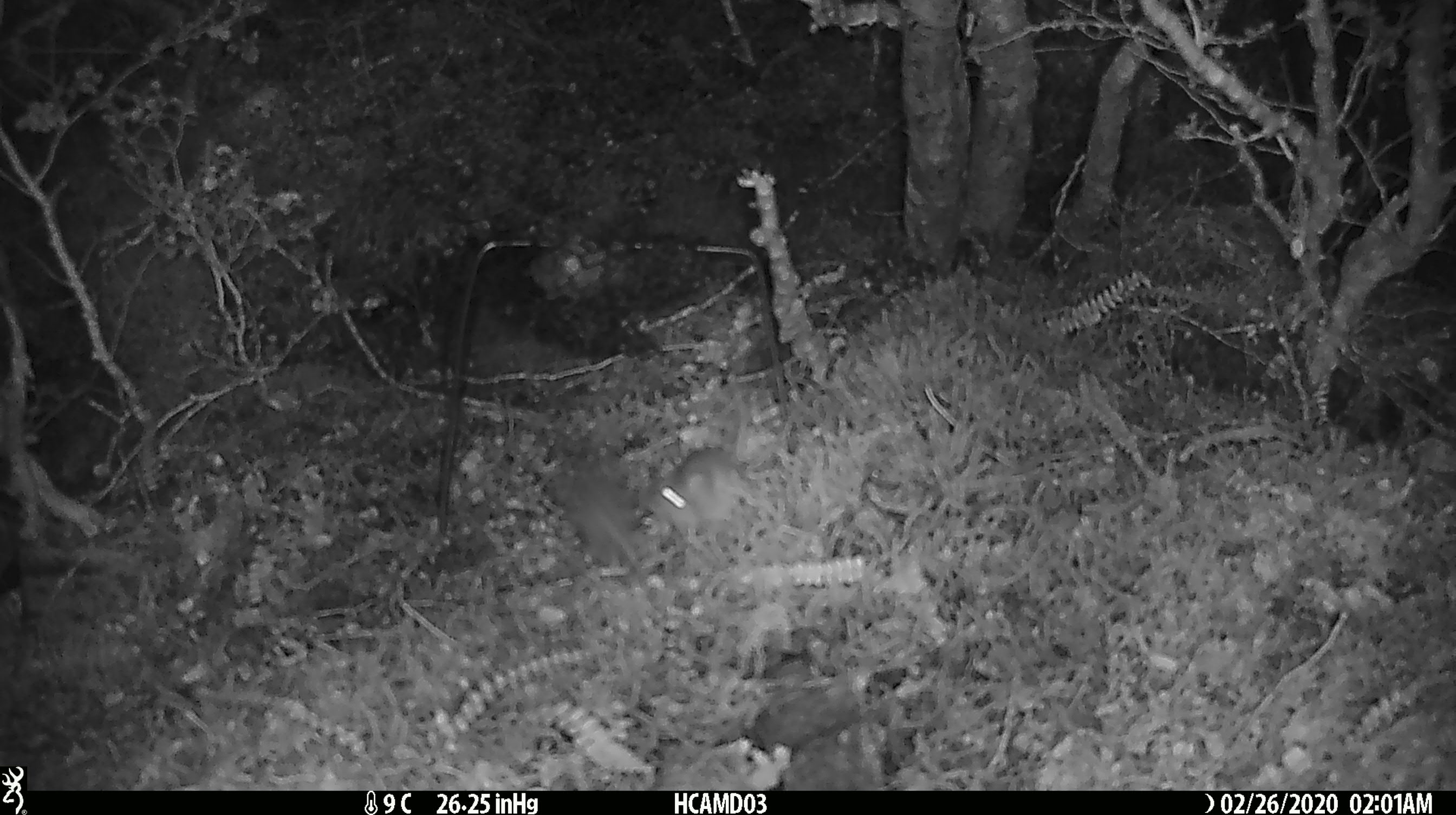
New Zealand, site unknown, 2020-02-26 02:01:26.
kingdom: Animalia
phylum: Chordata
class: Mammalia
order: Rodentia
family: Muridae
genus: Mus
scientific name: Mus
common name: mouse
Mouse (Mus).